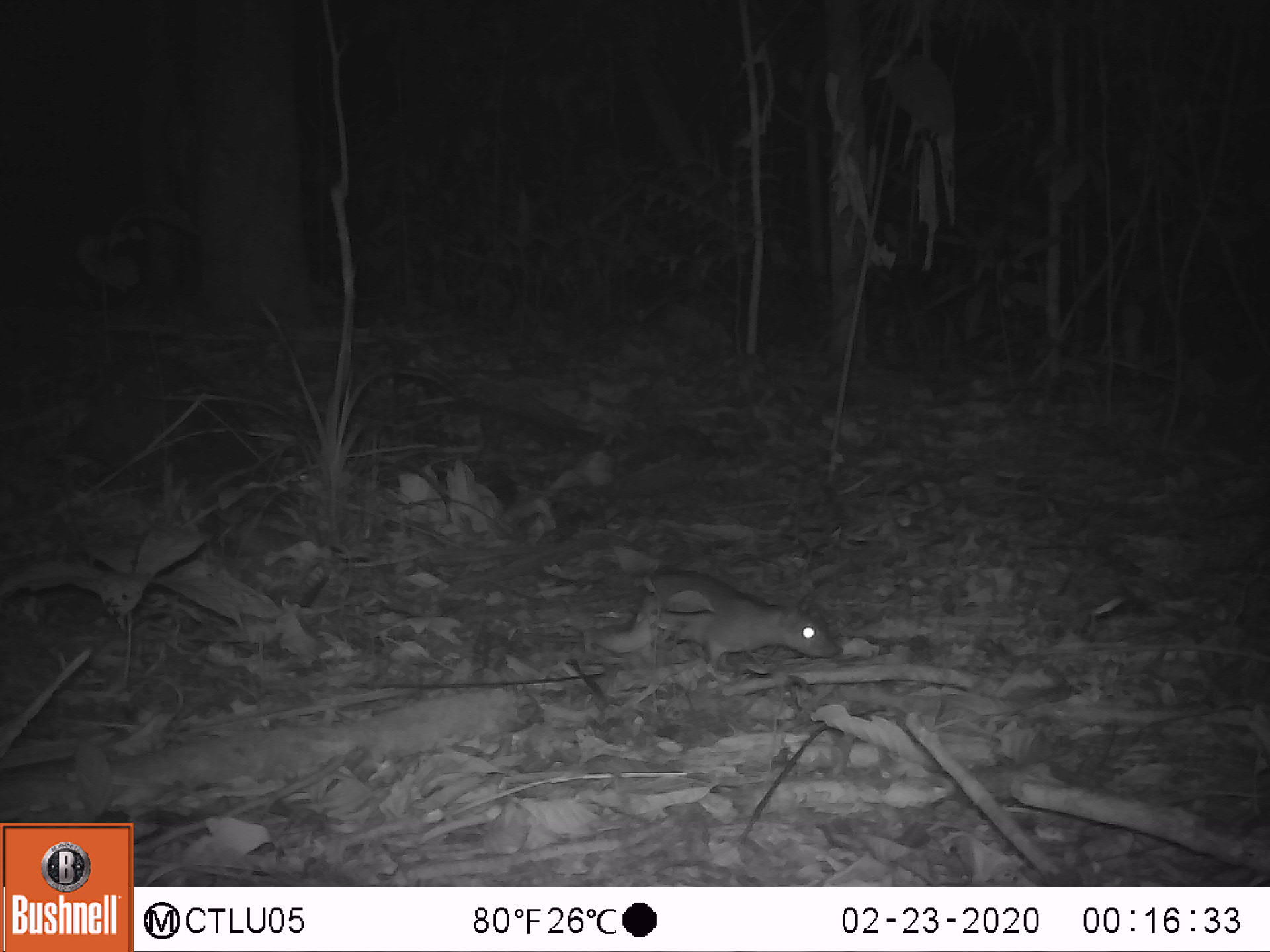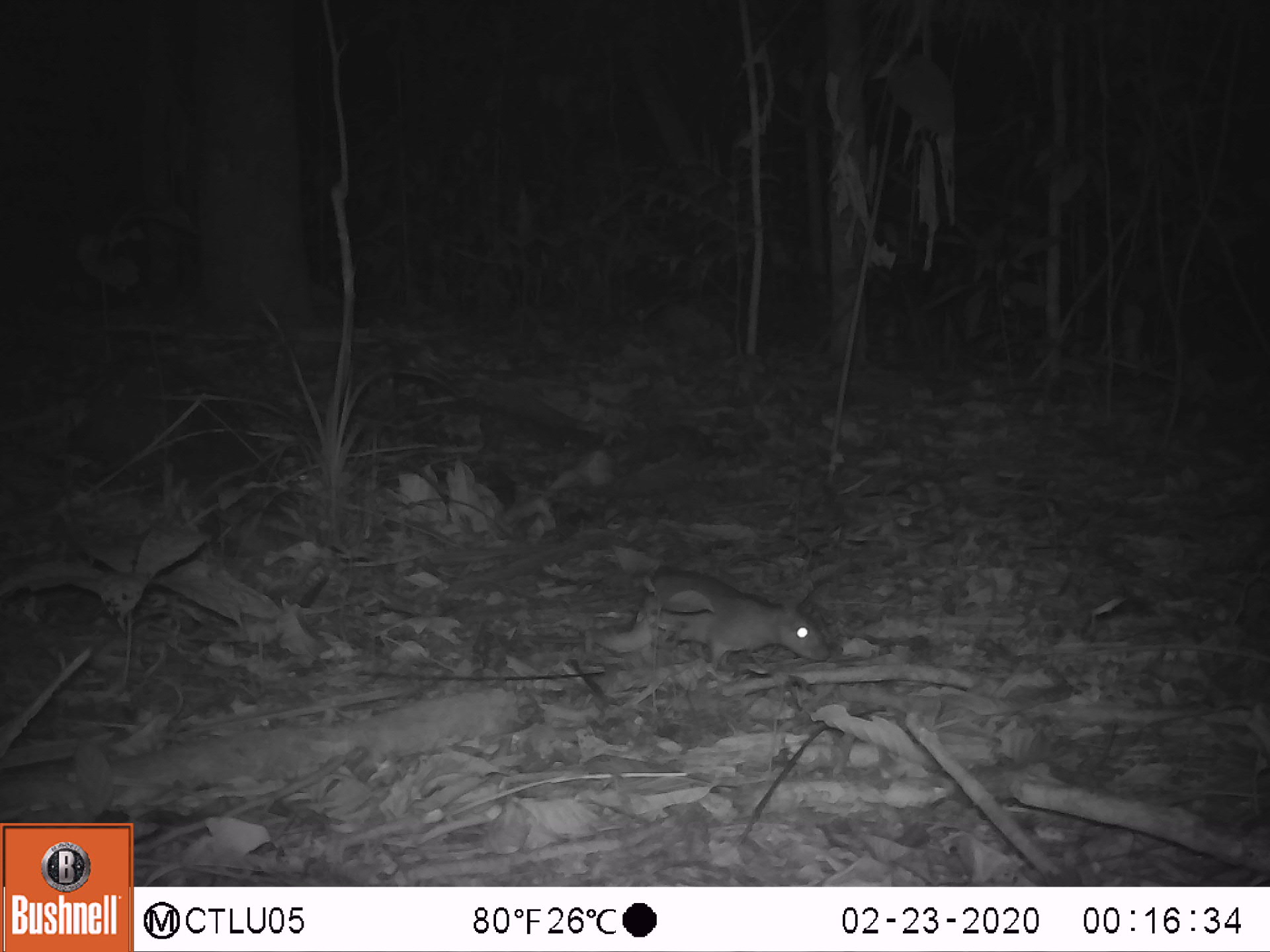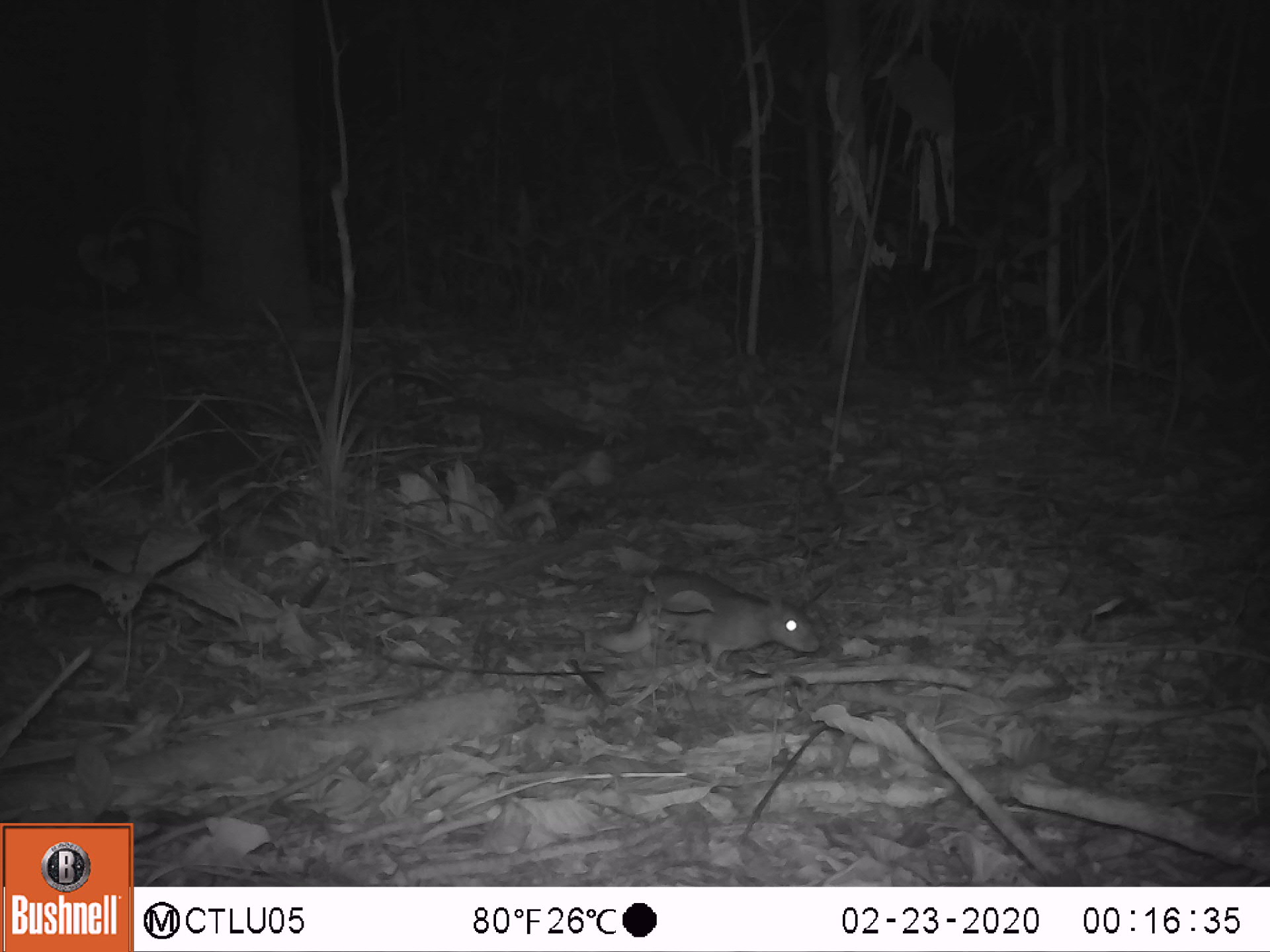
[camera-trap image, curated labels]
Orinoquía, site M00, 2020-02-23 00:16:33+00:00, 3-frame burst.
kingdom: Animalia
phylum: Chordata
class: Mammalia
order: Rodentia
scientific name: Rodentia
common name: rodent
Rodent (Rodentia).